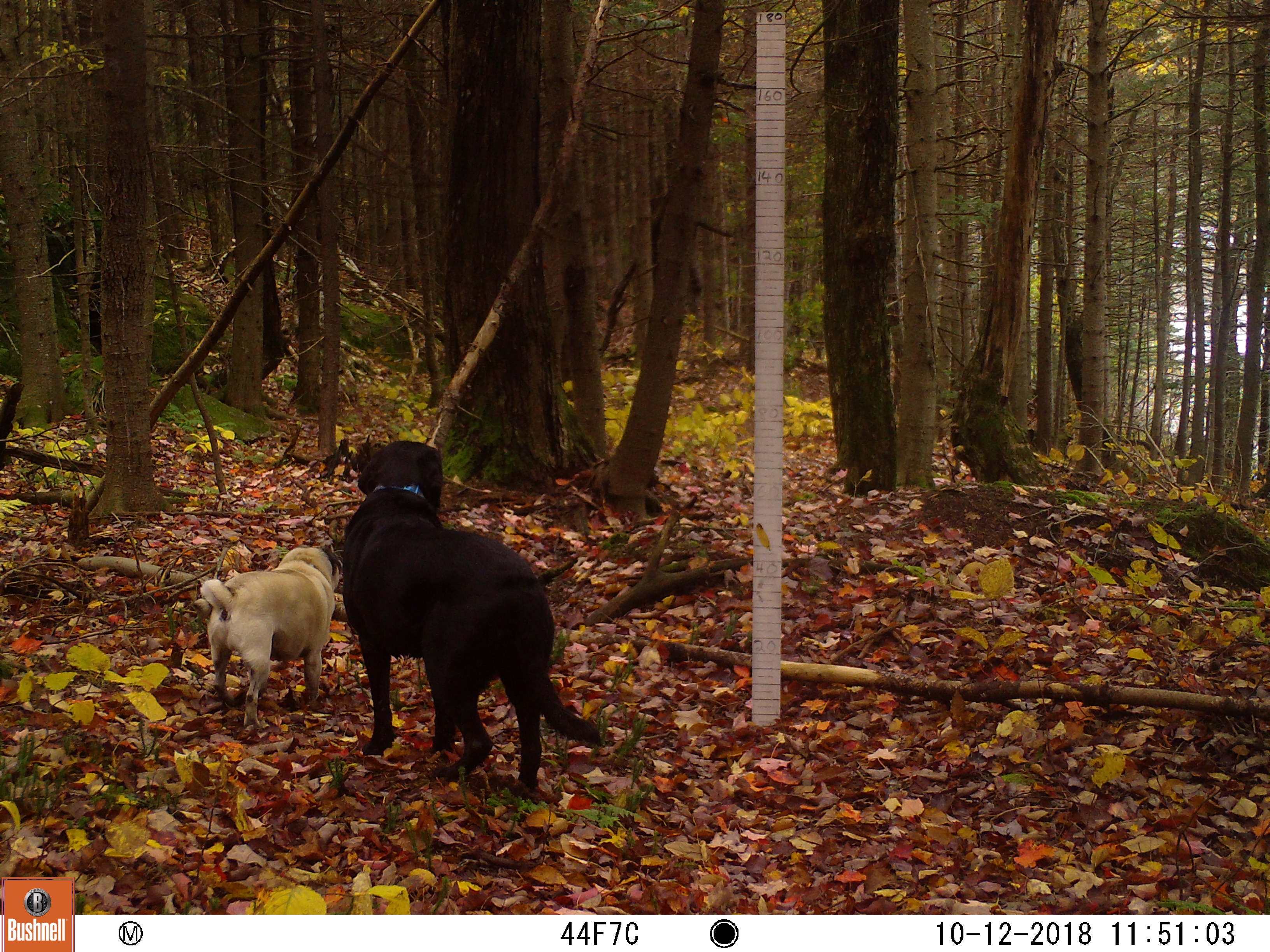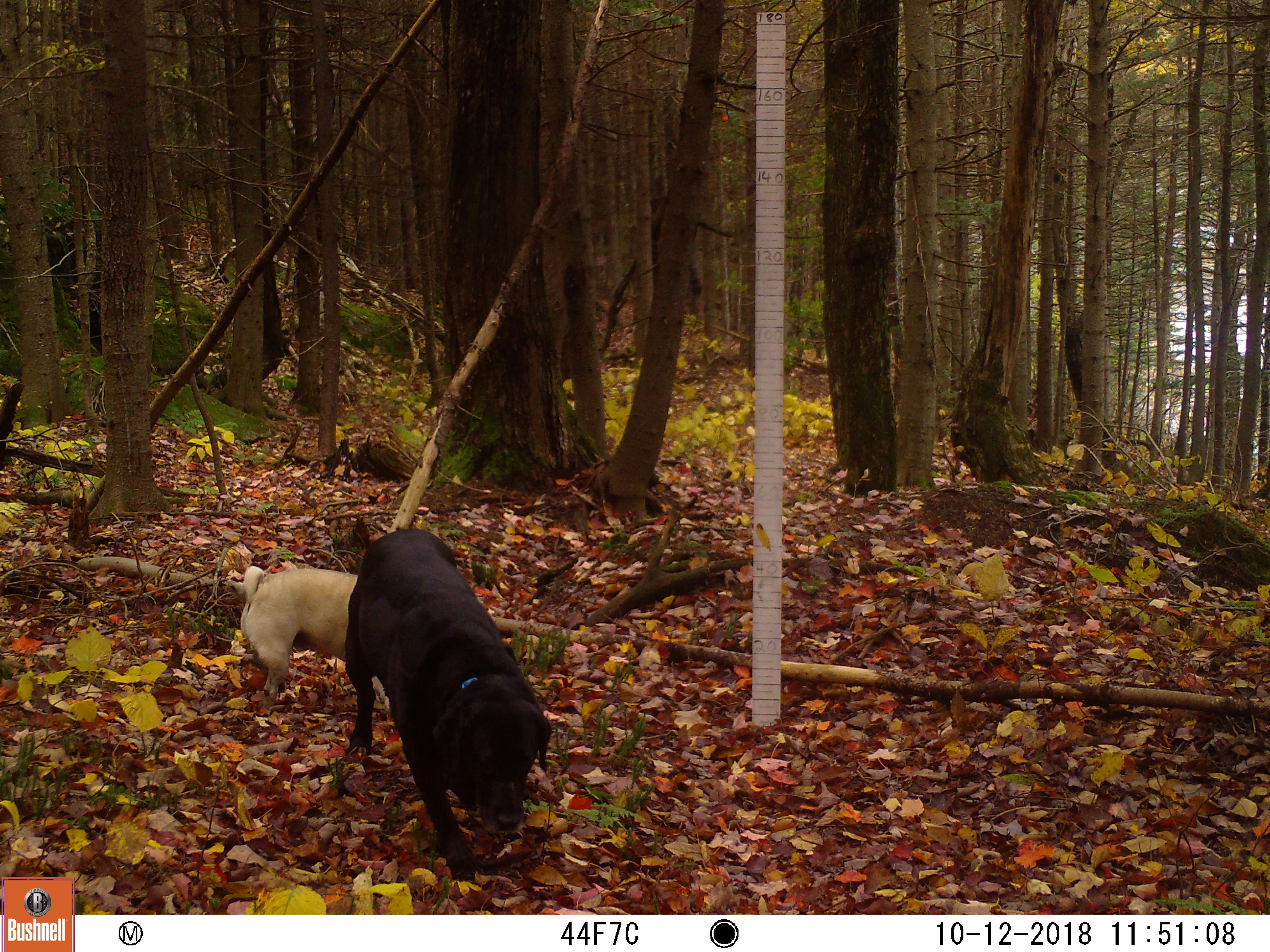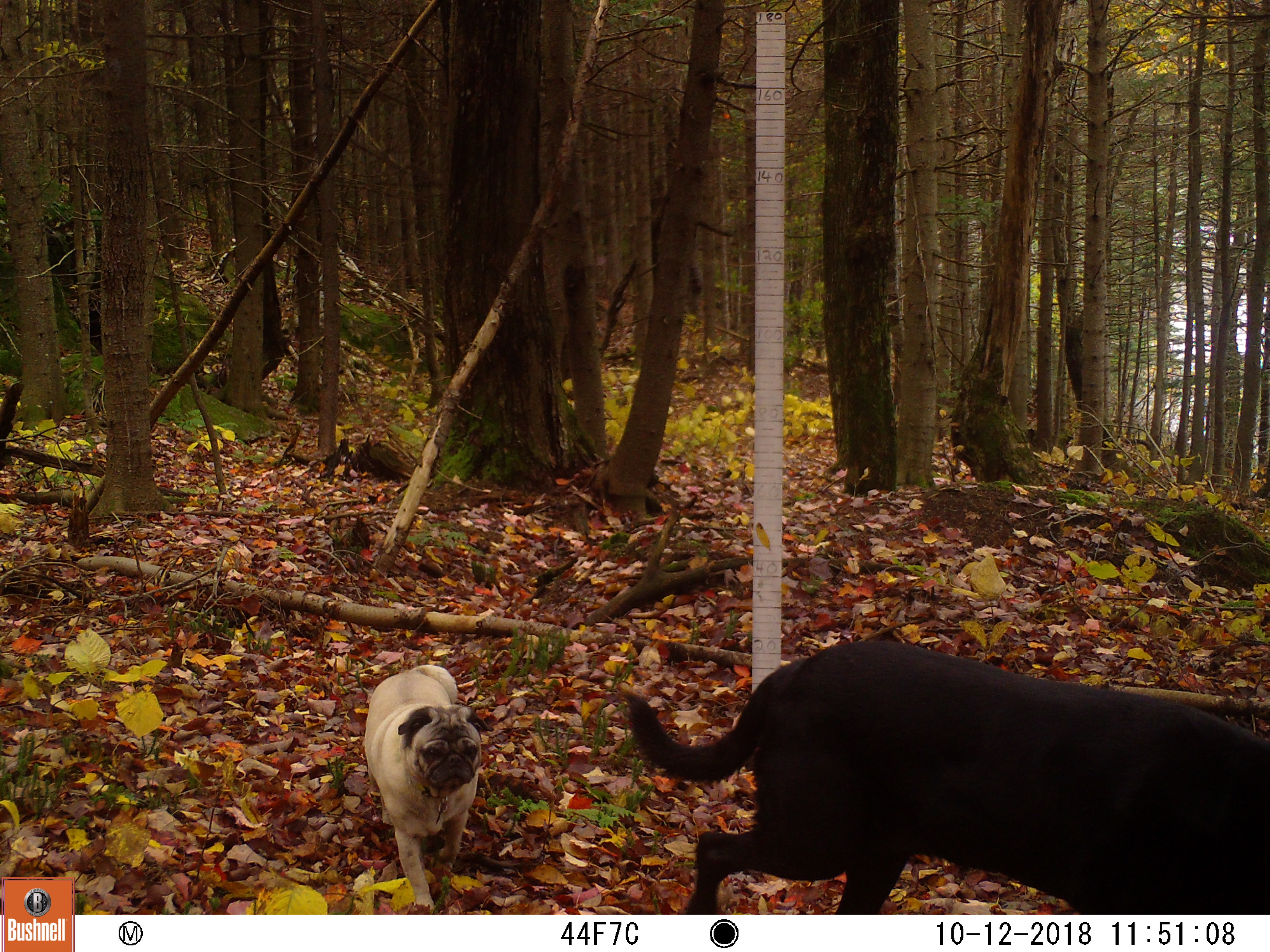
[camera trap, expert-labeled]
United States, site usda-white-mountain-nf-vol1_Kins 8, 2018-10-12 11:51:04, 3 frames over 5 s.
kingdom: Animalia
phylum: Chordata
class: Mammalia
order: Carnivora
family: Canidae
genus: Canis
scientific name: Canis familiaris familiaris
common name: domestic dog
Domestic dog (Canis familiaris familiaris).